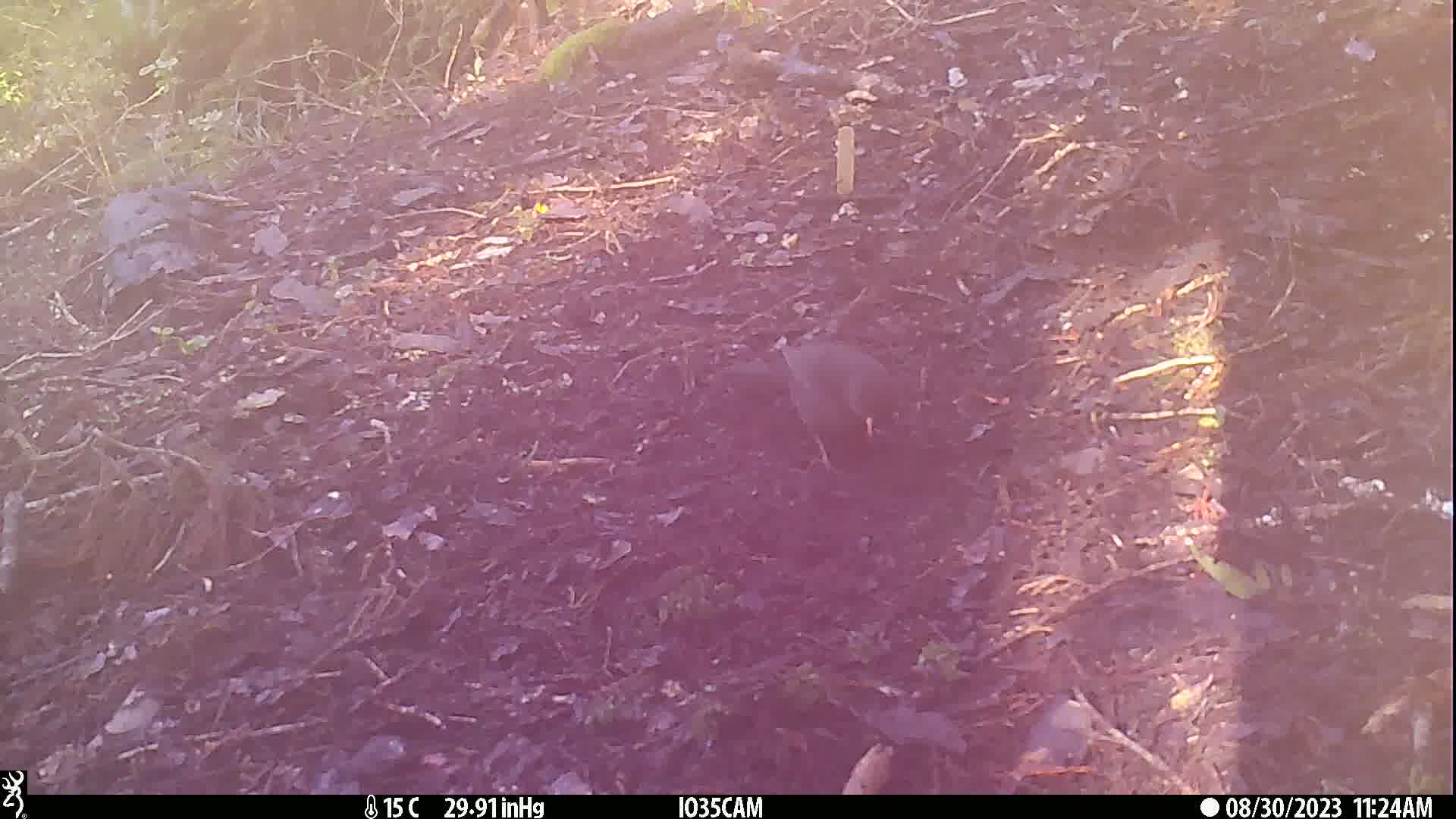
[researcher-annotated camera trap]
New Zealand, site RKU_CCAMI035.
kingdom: Animalia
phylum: Chordata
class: Aves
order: Passeriformes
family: Turdidae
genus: Turdus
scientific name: Turdus merula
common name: eurasian blackbird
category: blackbird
Blackbird (eurasian blackbird) (Turdus merula).